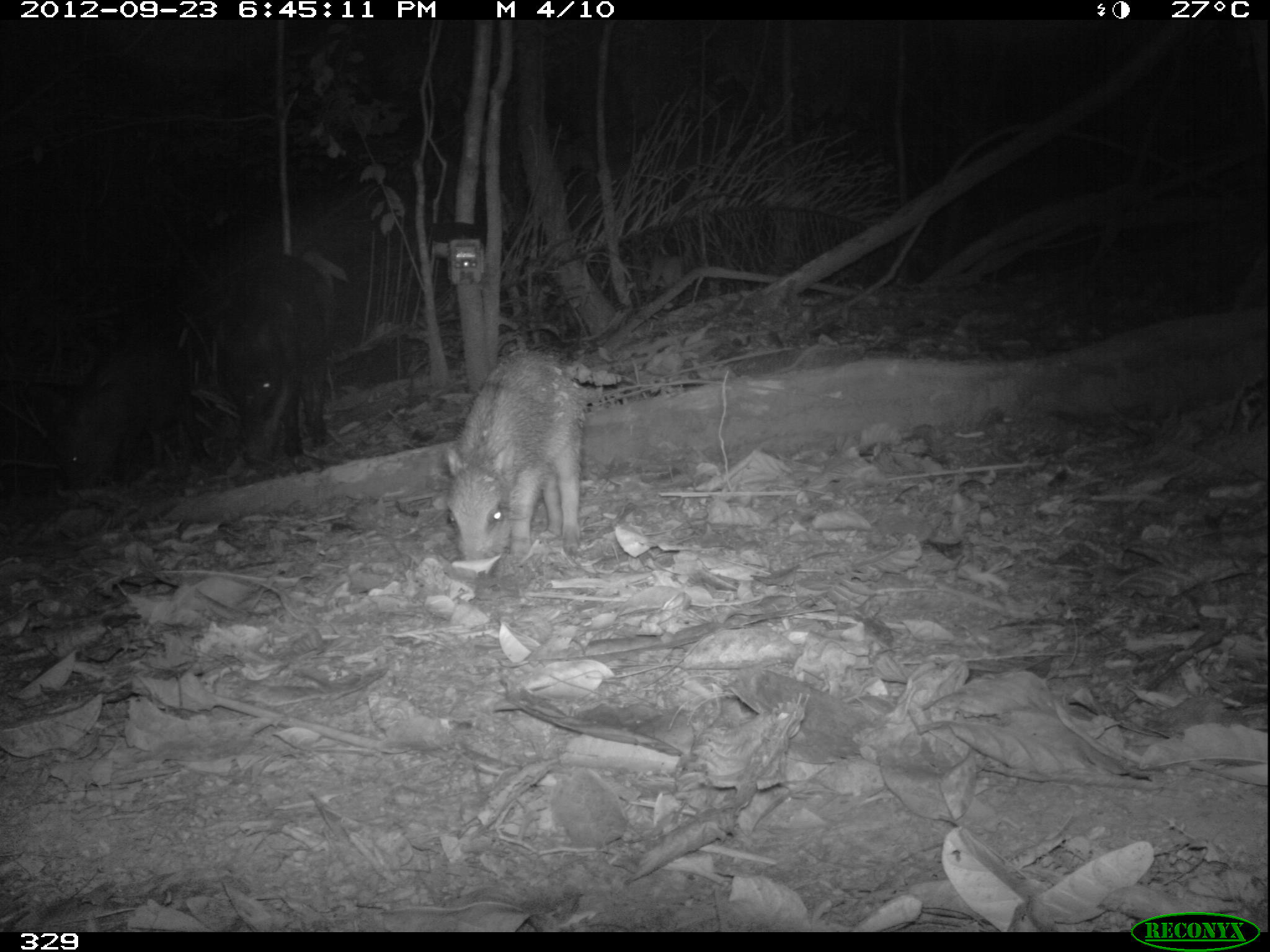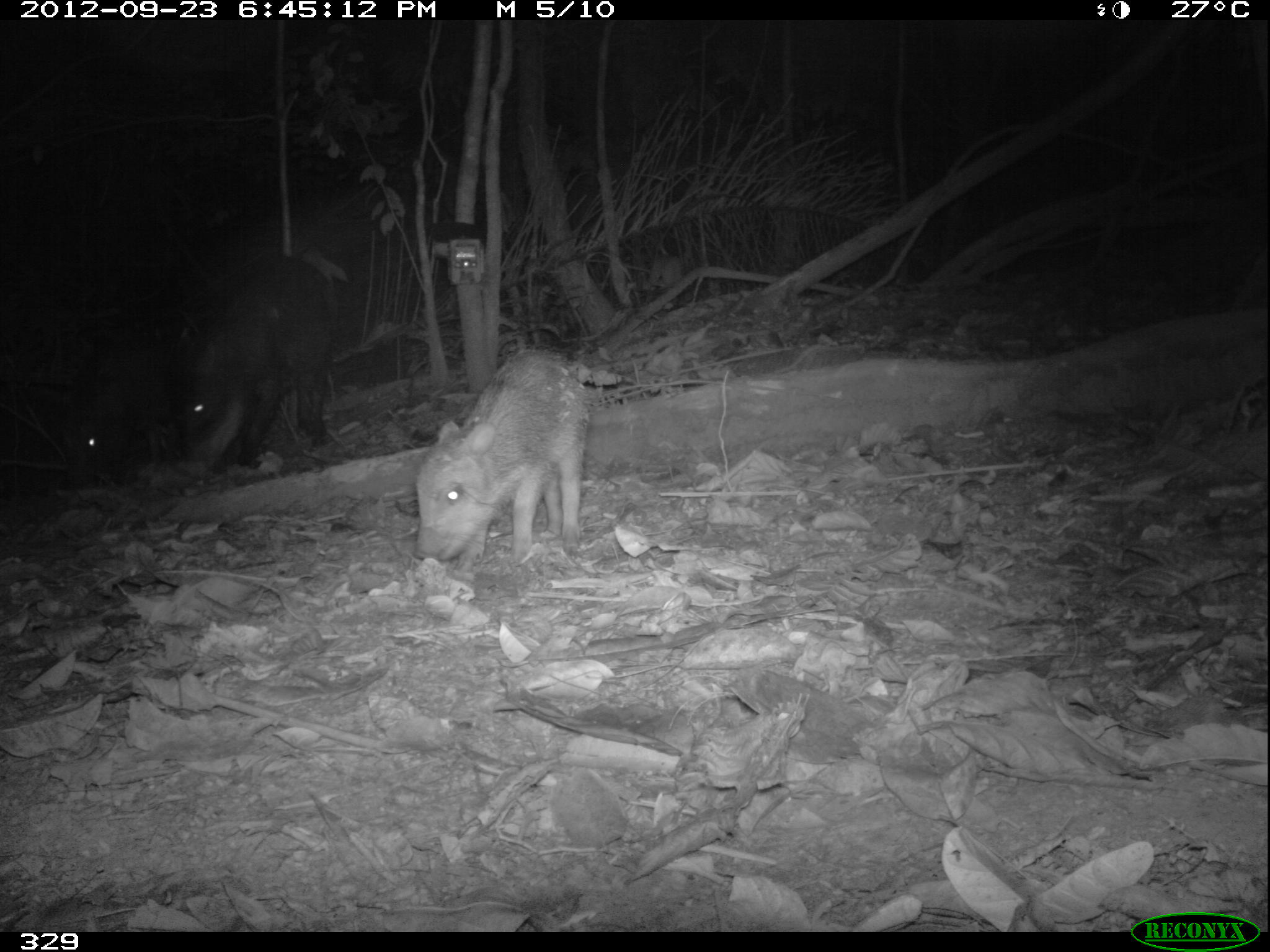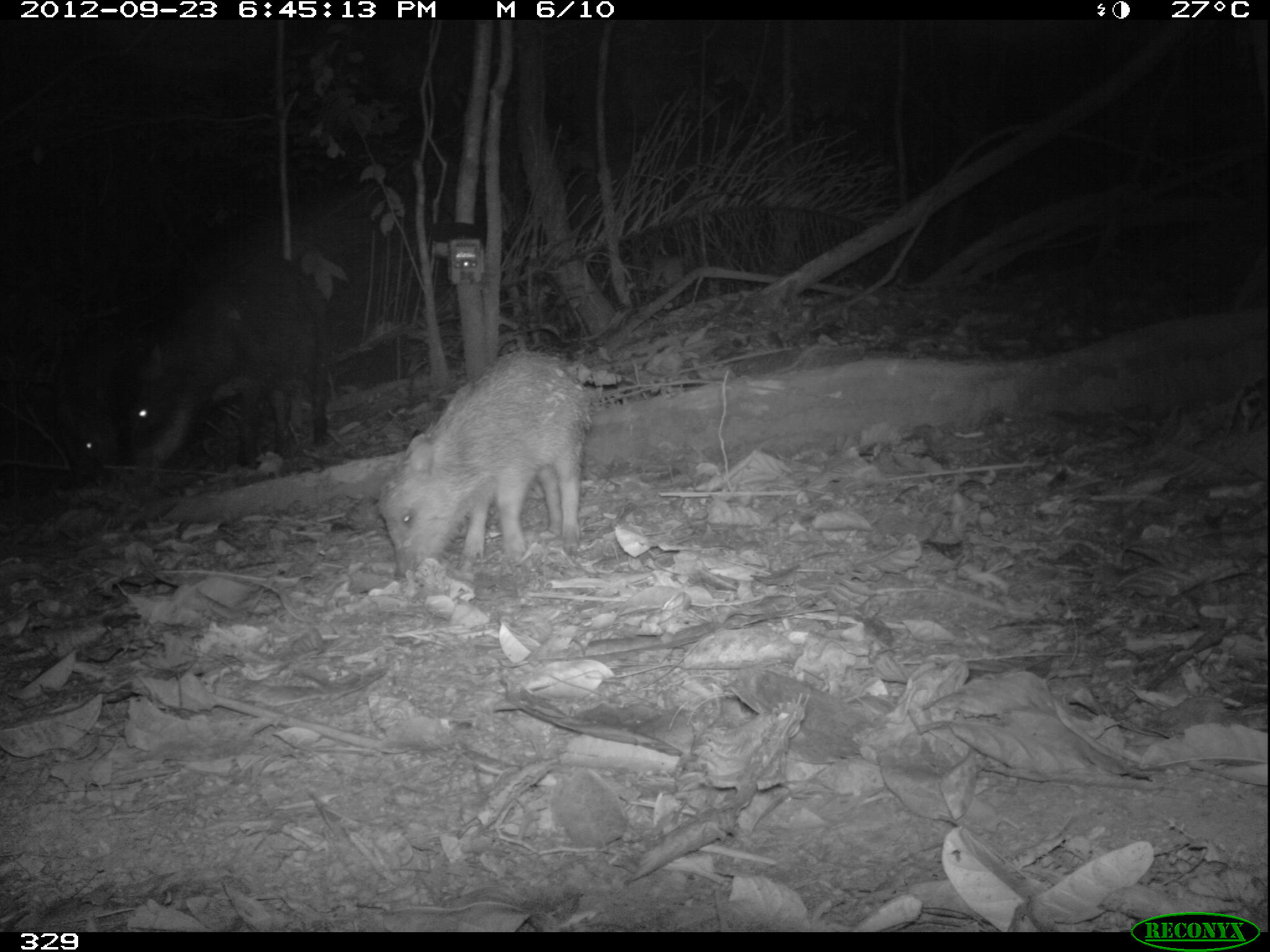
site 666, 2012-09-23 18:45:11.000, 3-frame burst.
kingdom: Animalia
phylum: Chordata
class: Mammalia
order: Artiodactyla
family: Tayassuidae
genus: Tayassu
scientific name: Tayassu pecari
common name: white-lipped peccary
Tayassu pecari (white-lipped peccary).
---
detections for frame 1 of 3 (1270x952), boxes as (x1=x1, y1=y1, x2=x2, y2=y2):
tayassu pecari: (x1=441, y1=347, x2=580, y2=572); (x1=208, y1=249, x2=327, y2=469); (x1=45, y1=320, x2=203, y2=484)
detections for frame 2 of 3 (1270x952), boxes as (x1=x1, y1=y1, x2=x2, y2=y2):
tayassu pecari: (x1=417, y1=347, x2=584, y2=578); (x1=185, y1=254, x2=335, y2=473); (x1=61, y1=336, x2=179, y2=481)